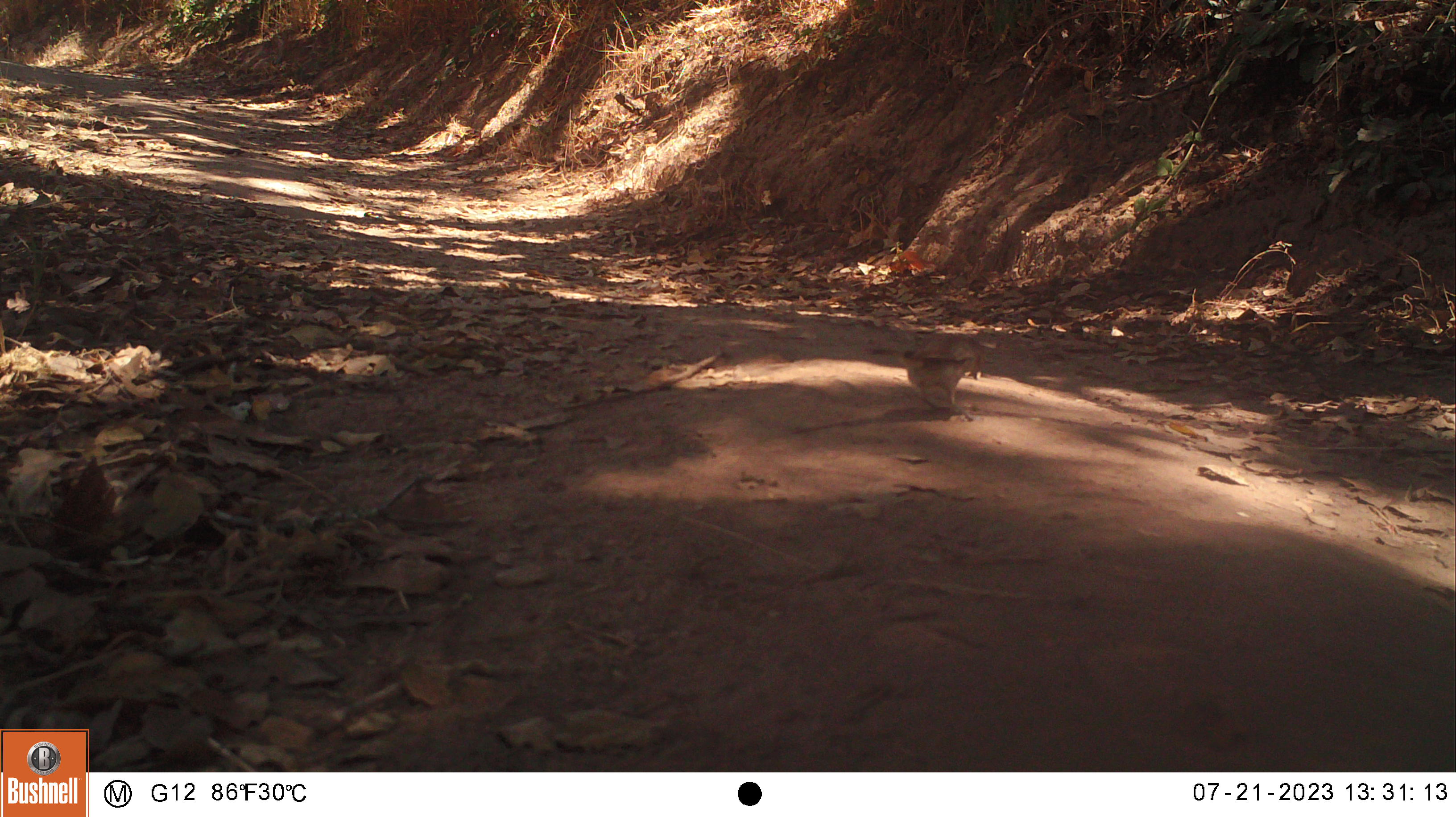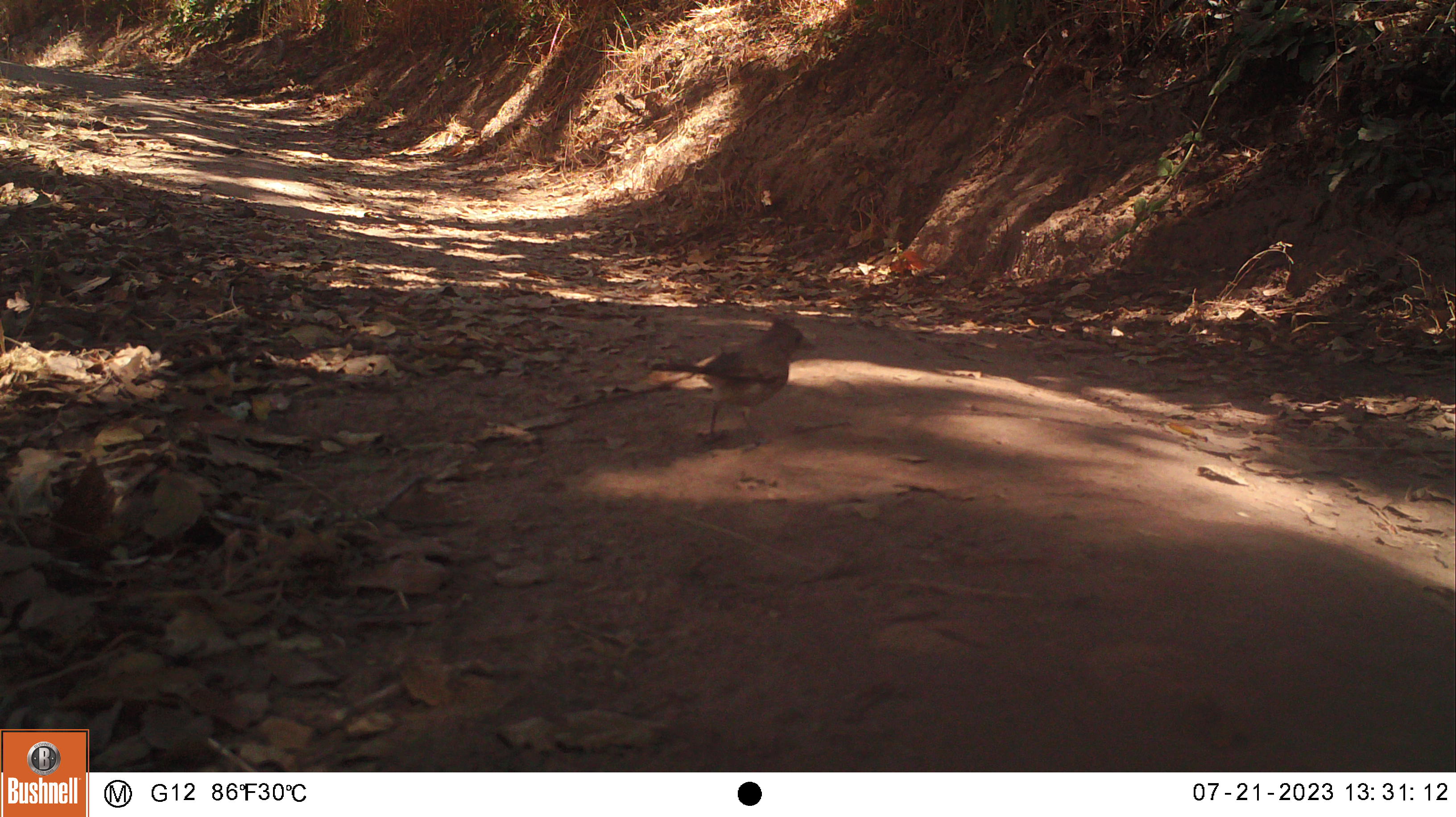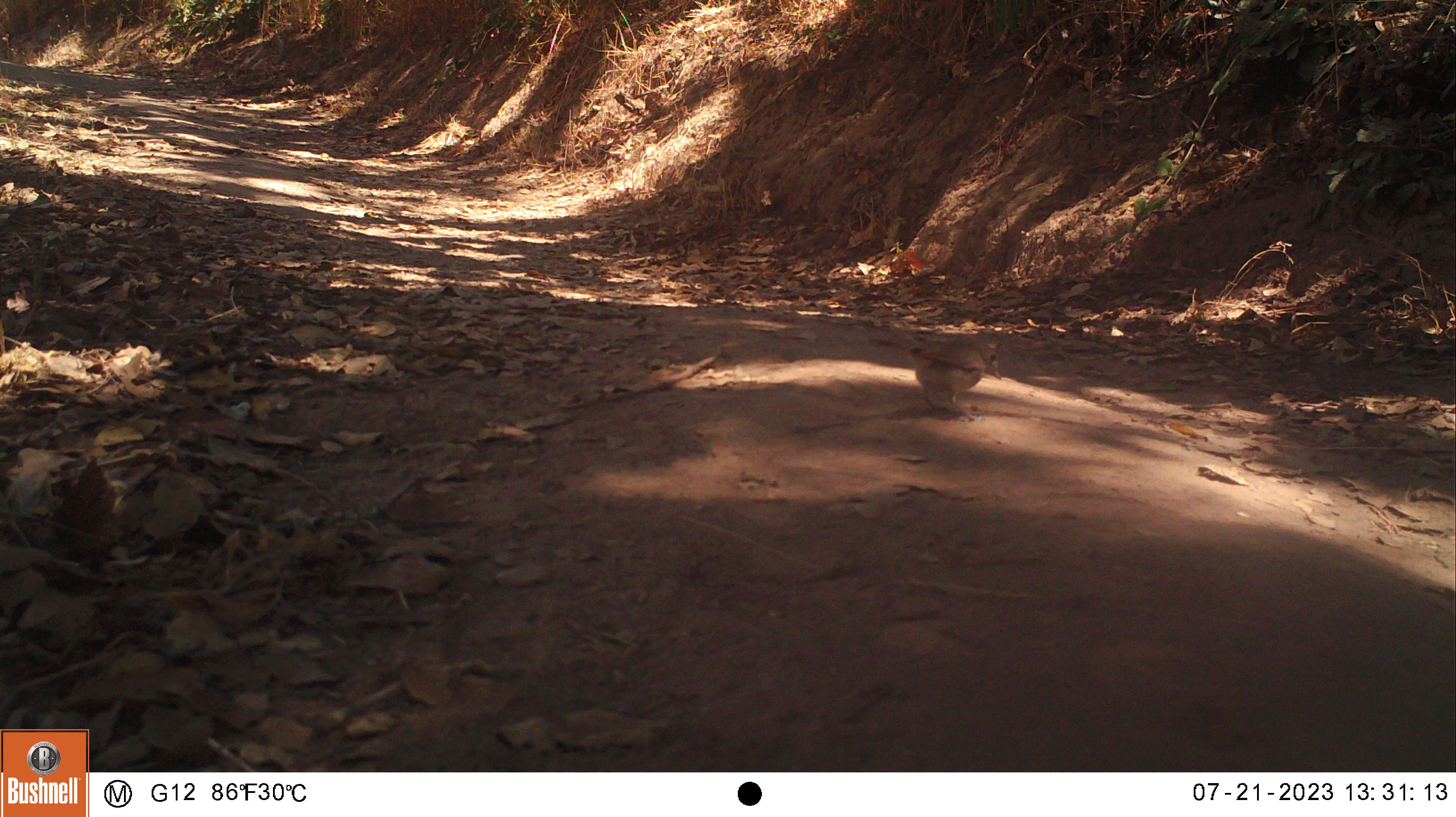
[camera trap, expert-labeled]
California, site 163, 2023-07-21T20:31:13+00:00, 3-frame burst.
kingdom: Animalia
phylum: Chordata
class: Aves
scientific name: Aves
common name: bird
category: unknown bird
Unknown bird (bird) (Aves).